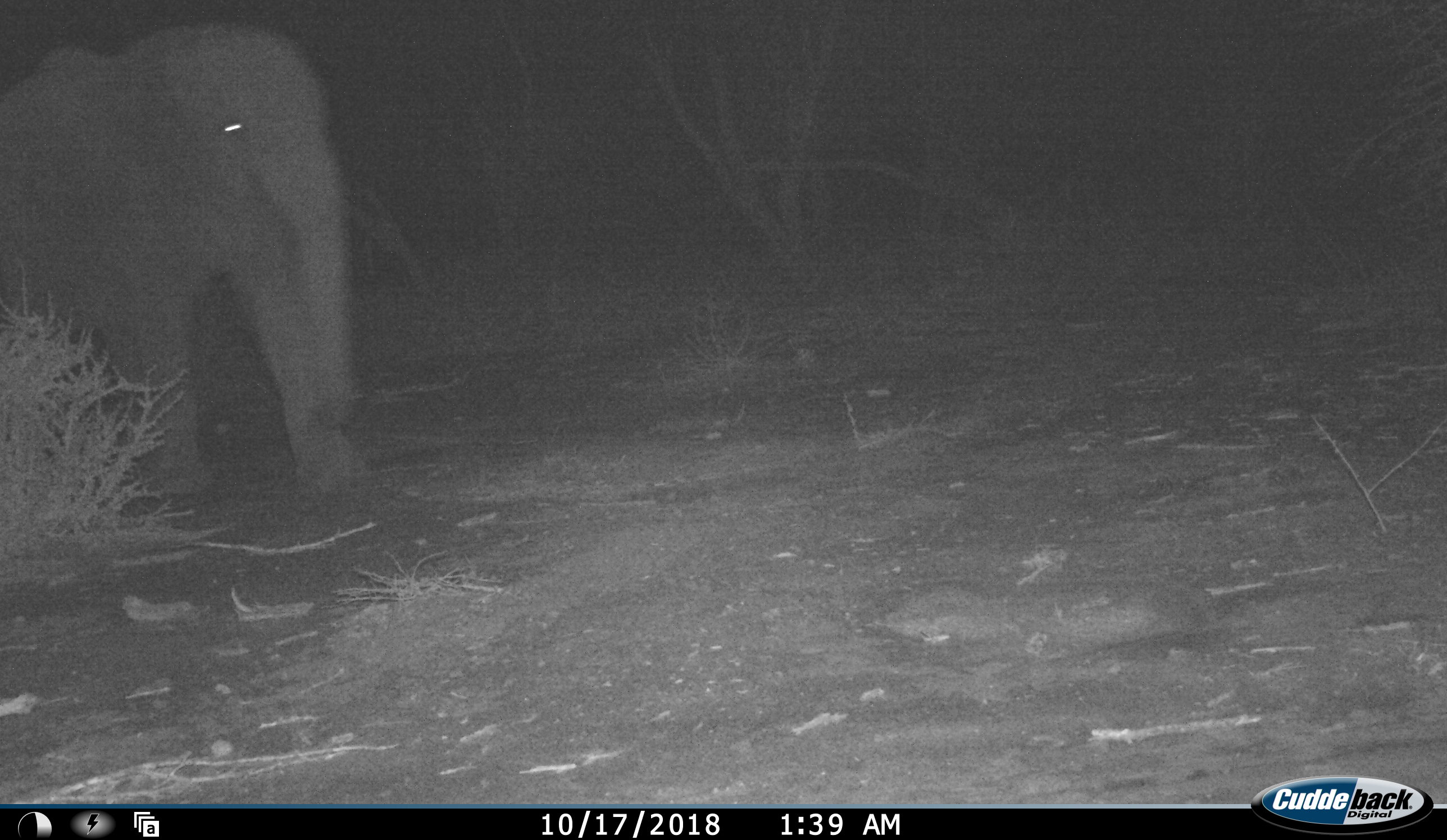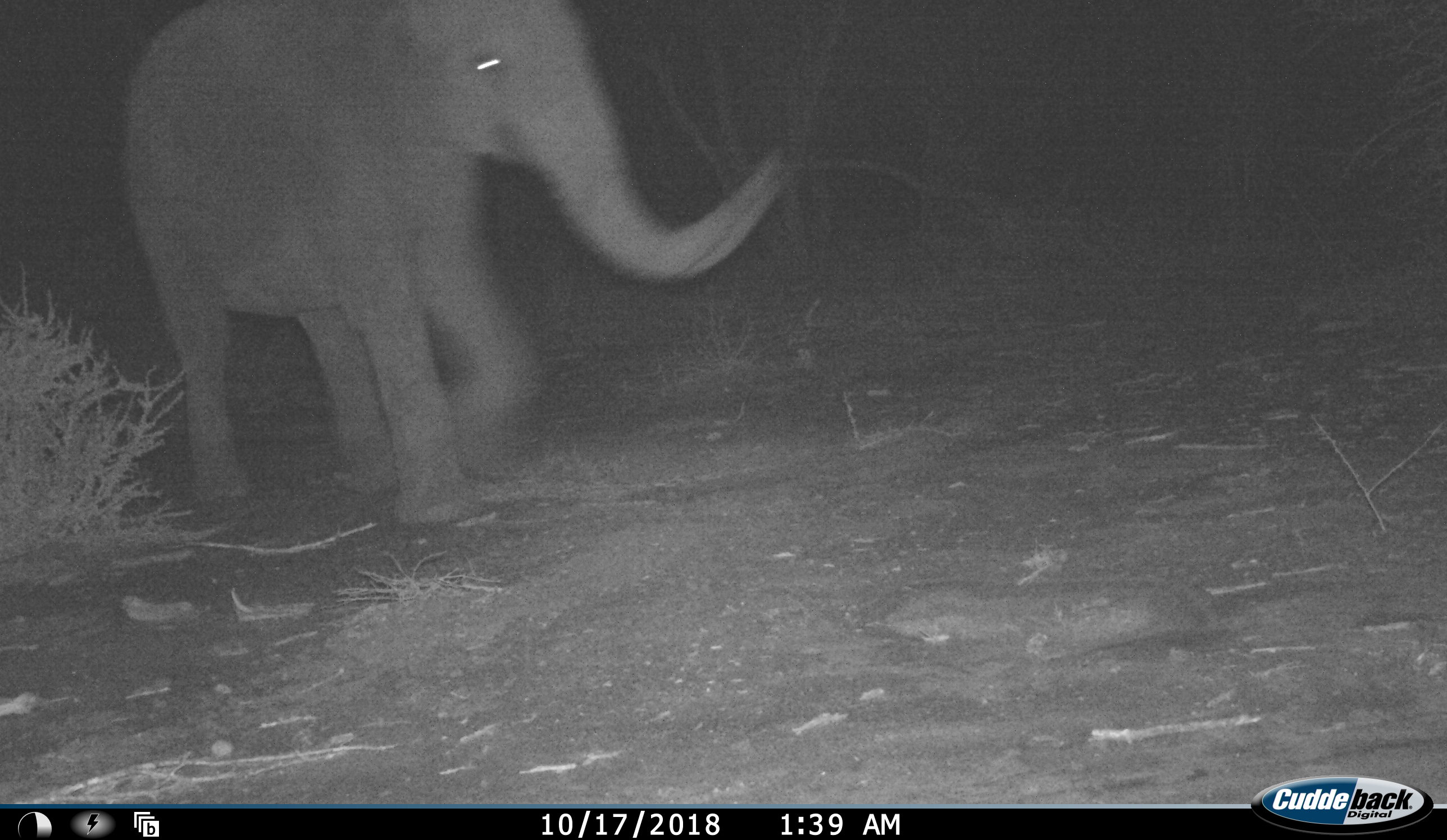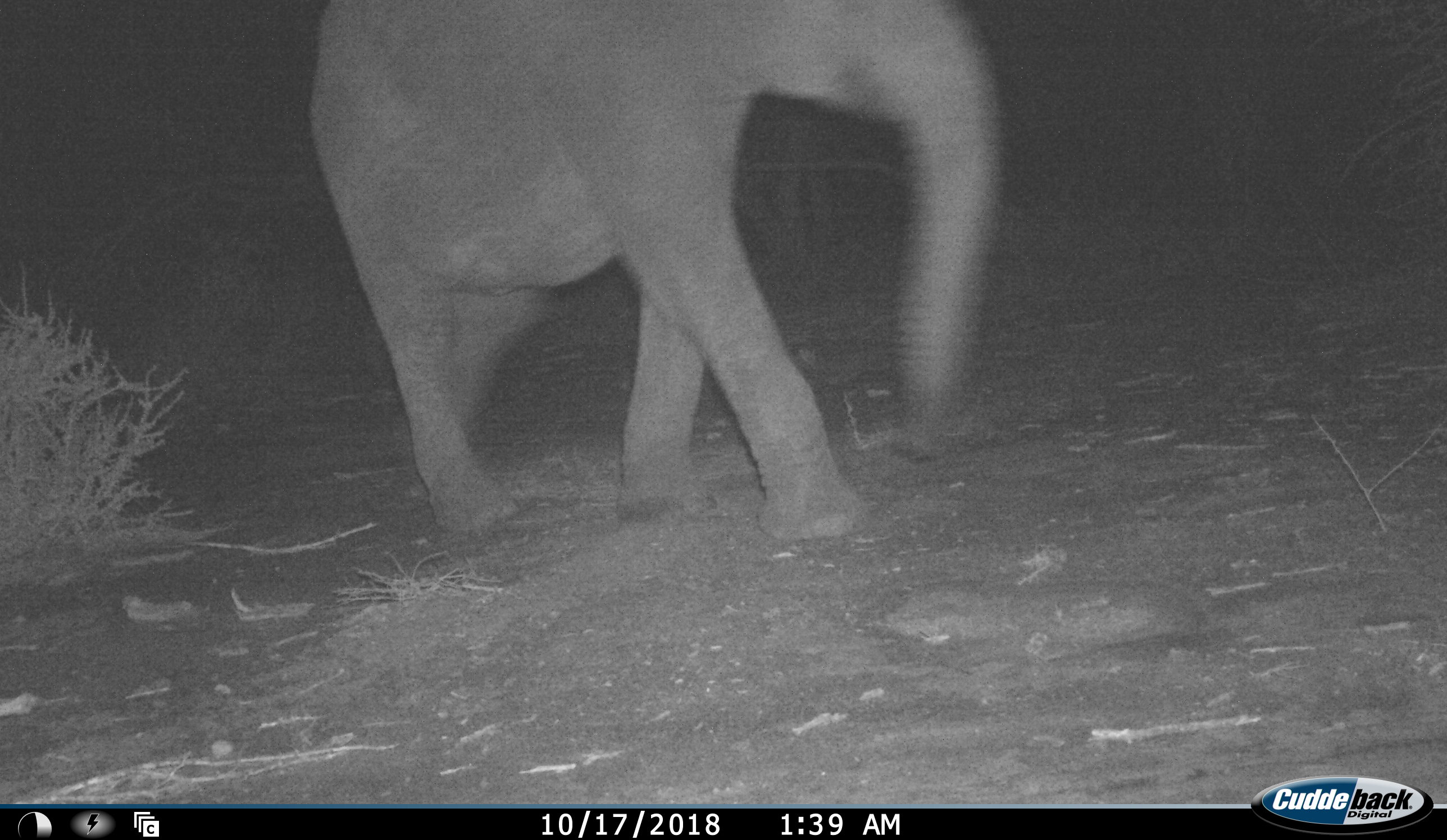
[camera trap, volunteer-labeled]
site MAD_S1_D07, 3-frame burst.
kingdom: Animalia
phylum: Chordata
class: Mammalia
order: Proboscidea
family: Elephantidae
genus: Loxodonta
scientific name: Loxodonta africana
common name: african bush elephant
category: elephant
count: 1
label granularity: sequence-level